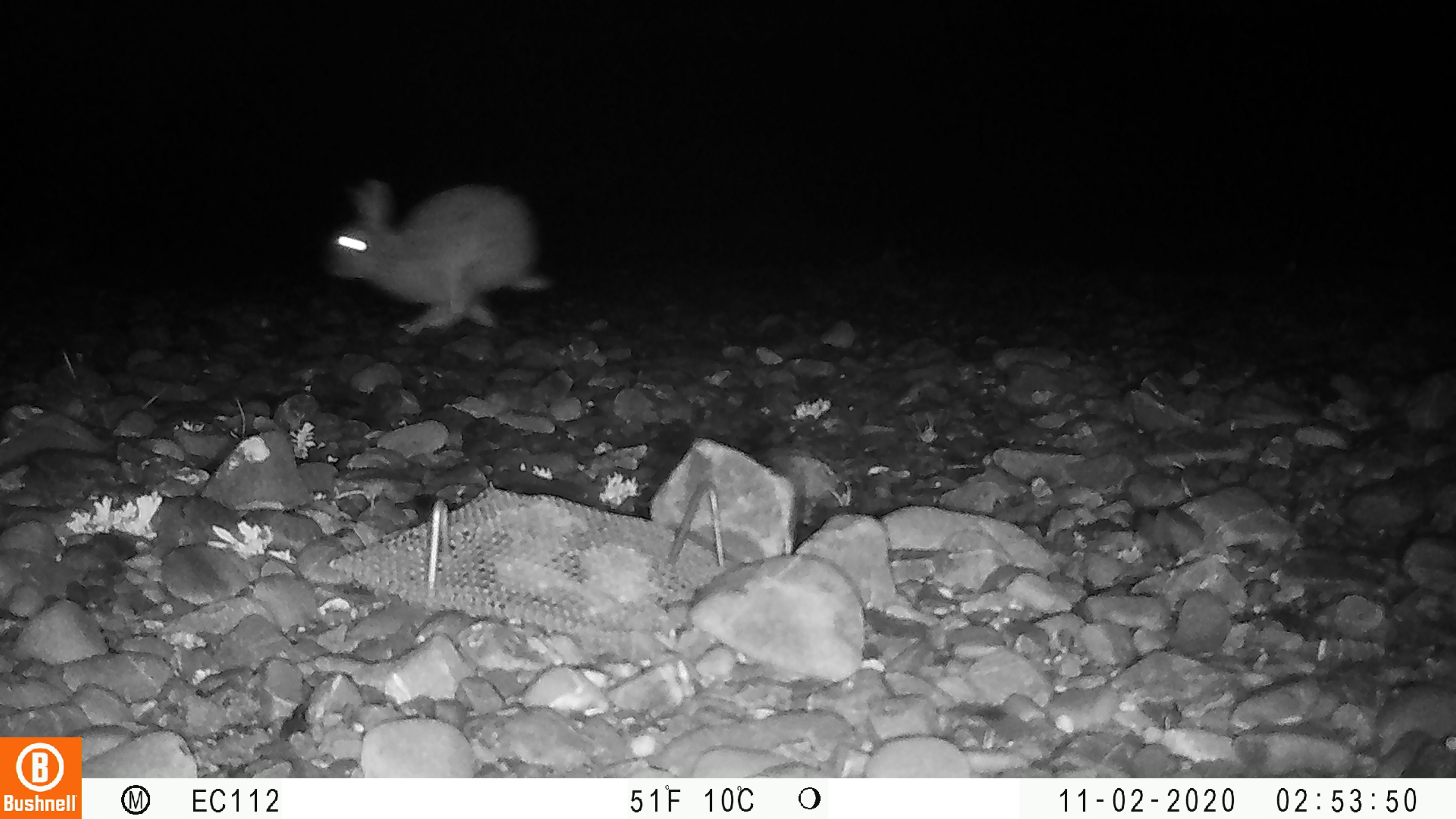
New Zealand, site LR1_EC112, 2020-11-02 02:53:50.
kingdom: Animalia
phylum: Chordata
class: Mammalia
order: Lagomorpha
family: Leporidae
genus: Oryctolagus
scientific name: Oryctolagus cuniculus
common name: european rabbit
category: rabbit